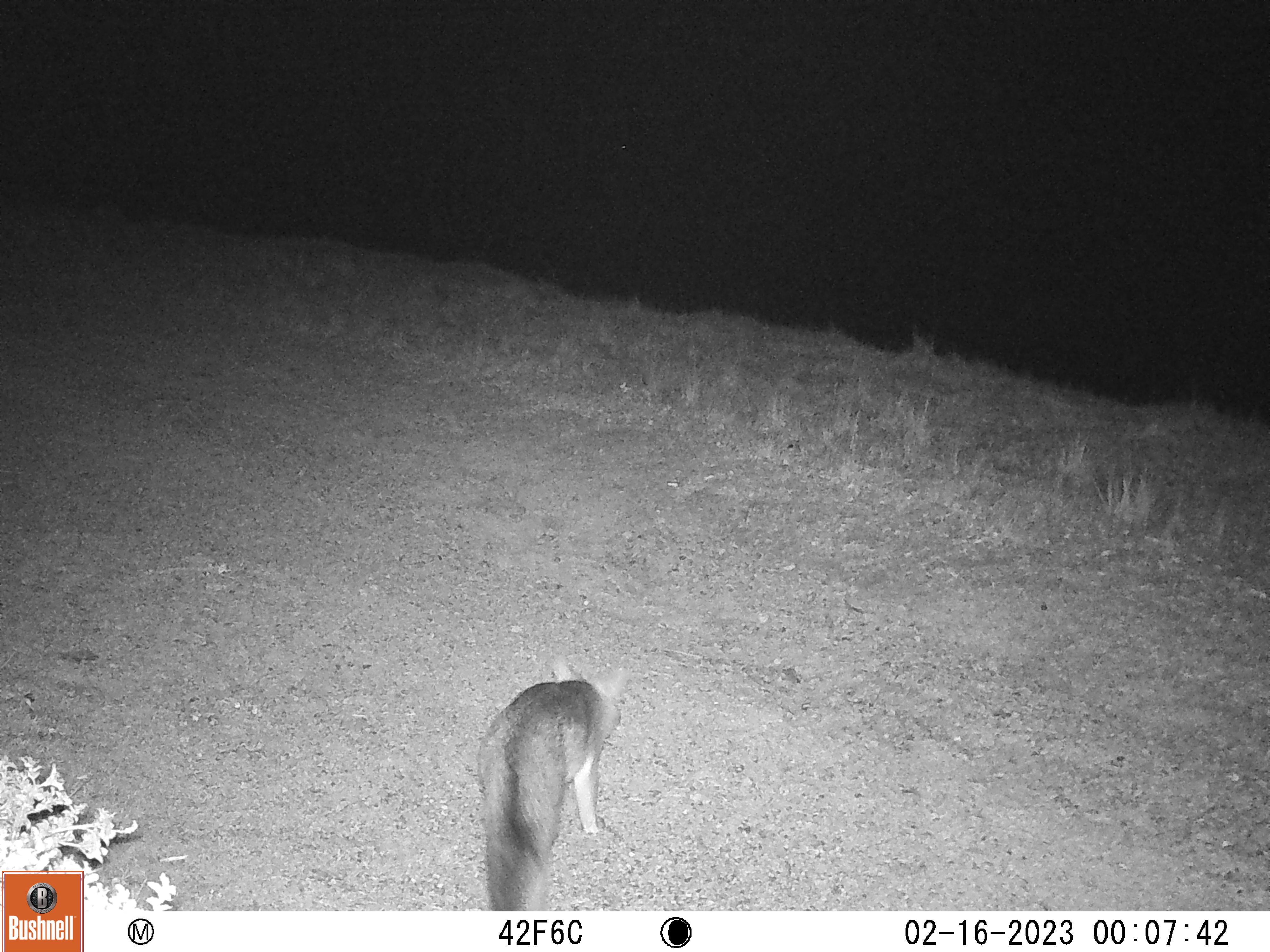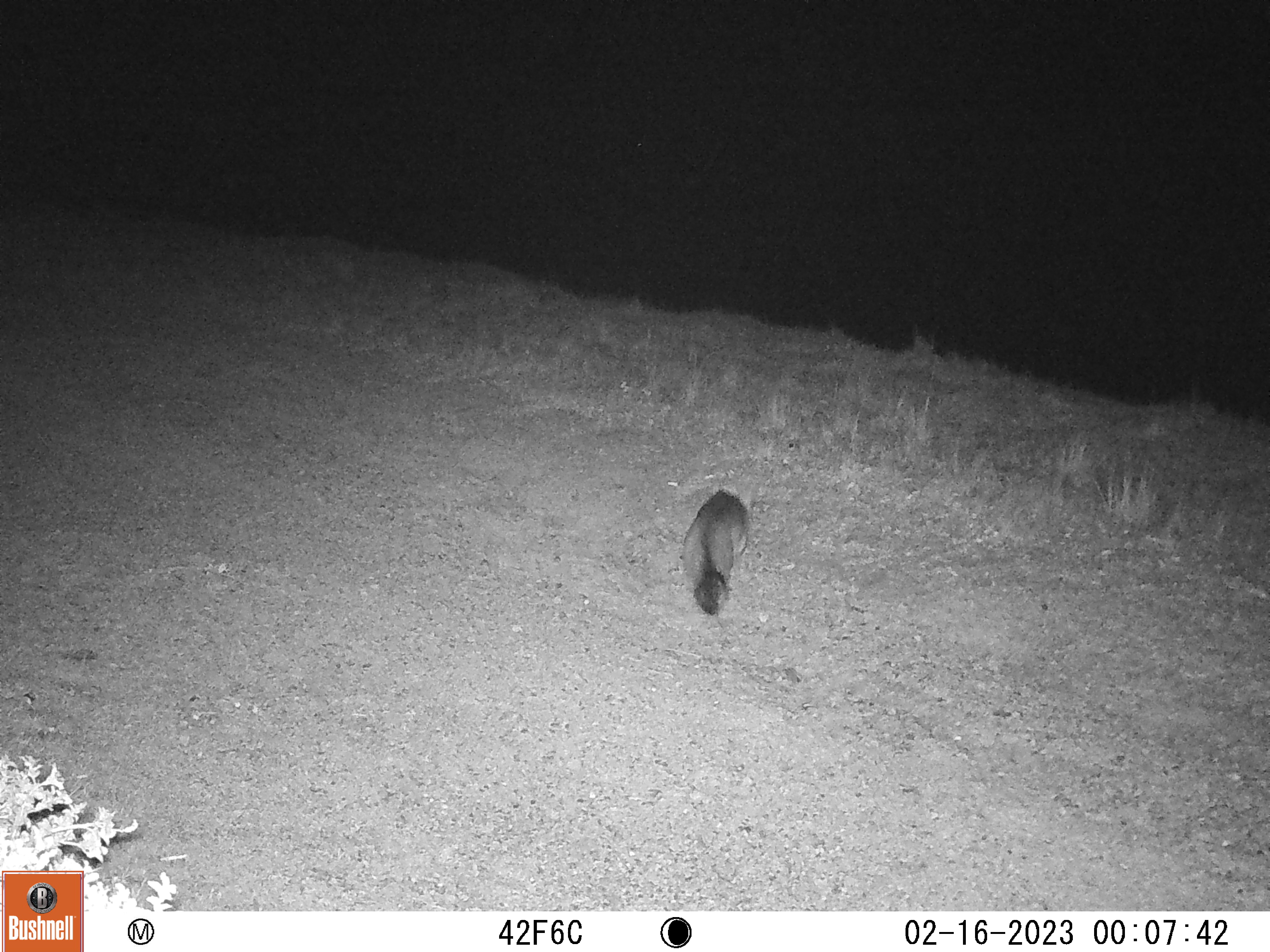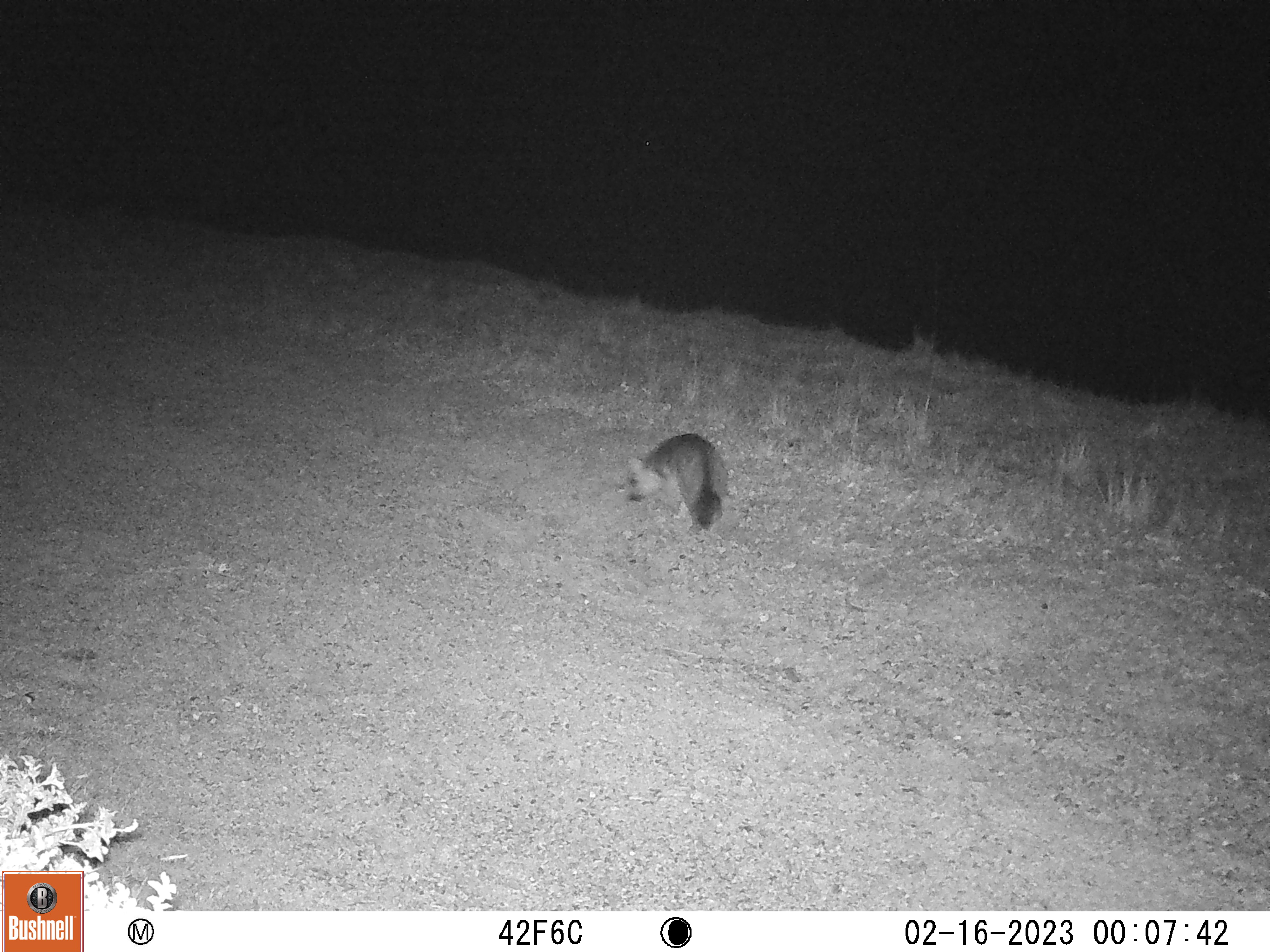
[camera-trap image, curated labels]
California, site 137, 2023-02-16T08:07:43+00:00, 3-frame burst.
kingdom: Animalia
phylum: Chordata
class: Mammalia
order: Carnivora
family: Canidae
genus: Urocyon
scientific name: Urocyon cinereoargenteus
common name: gray fox